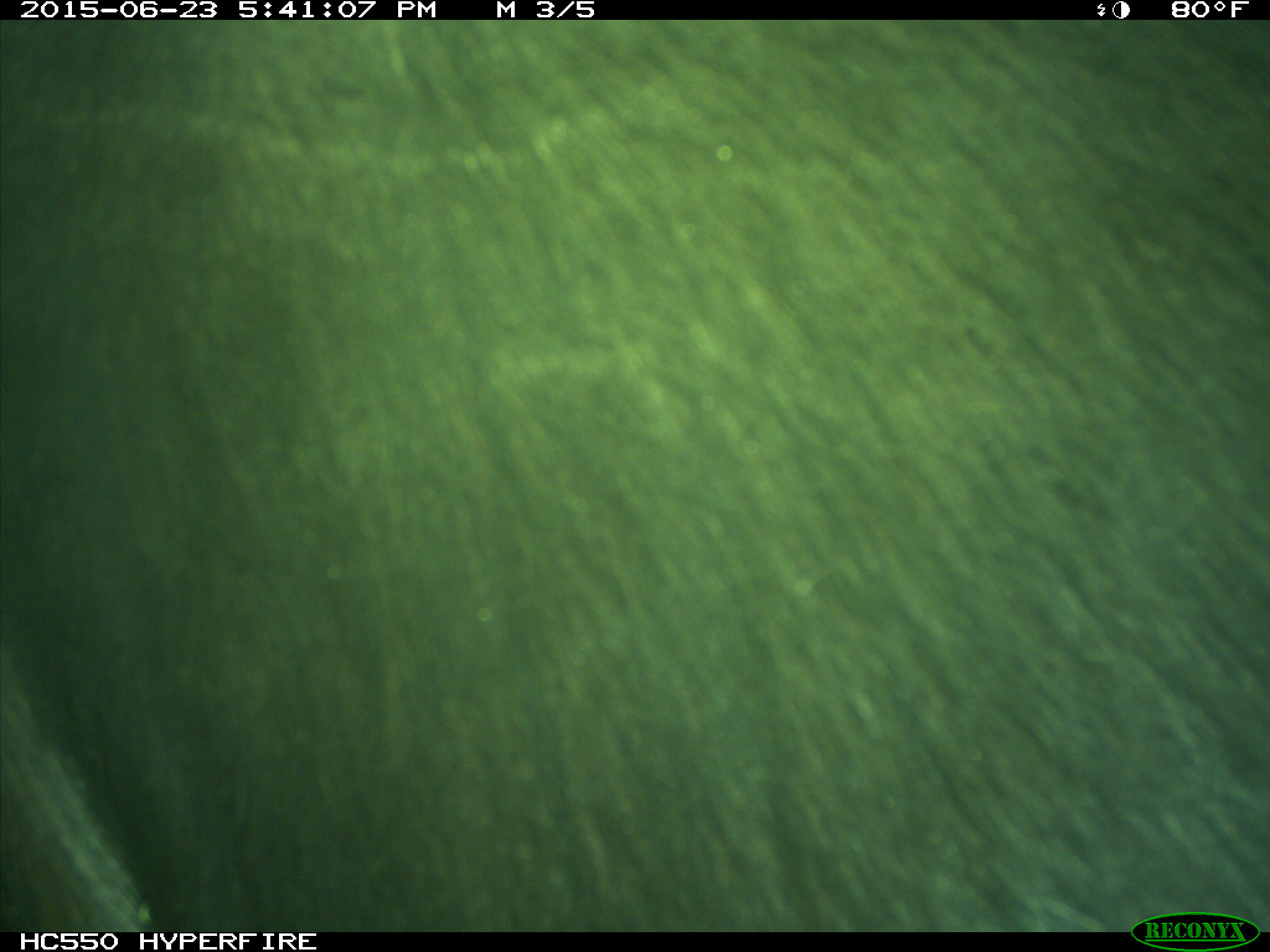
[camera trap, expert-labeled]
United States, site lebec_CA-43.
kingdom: Animalia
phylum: Chordata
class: Mammalia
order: Artiodactyla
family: Bovidae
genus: Bos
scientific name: Bos taurus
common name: domestic cow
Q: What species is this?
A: Bos taurus (domestic cow).